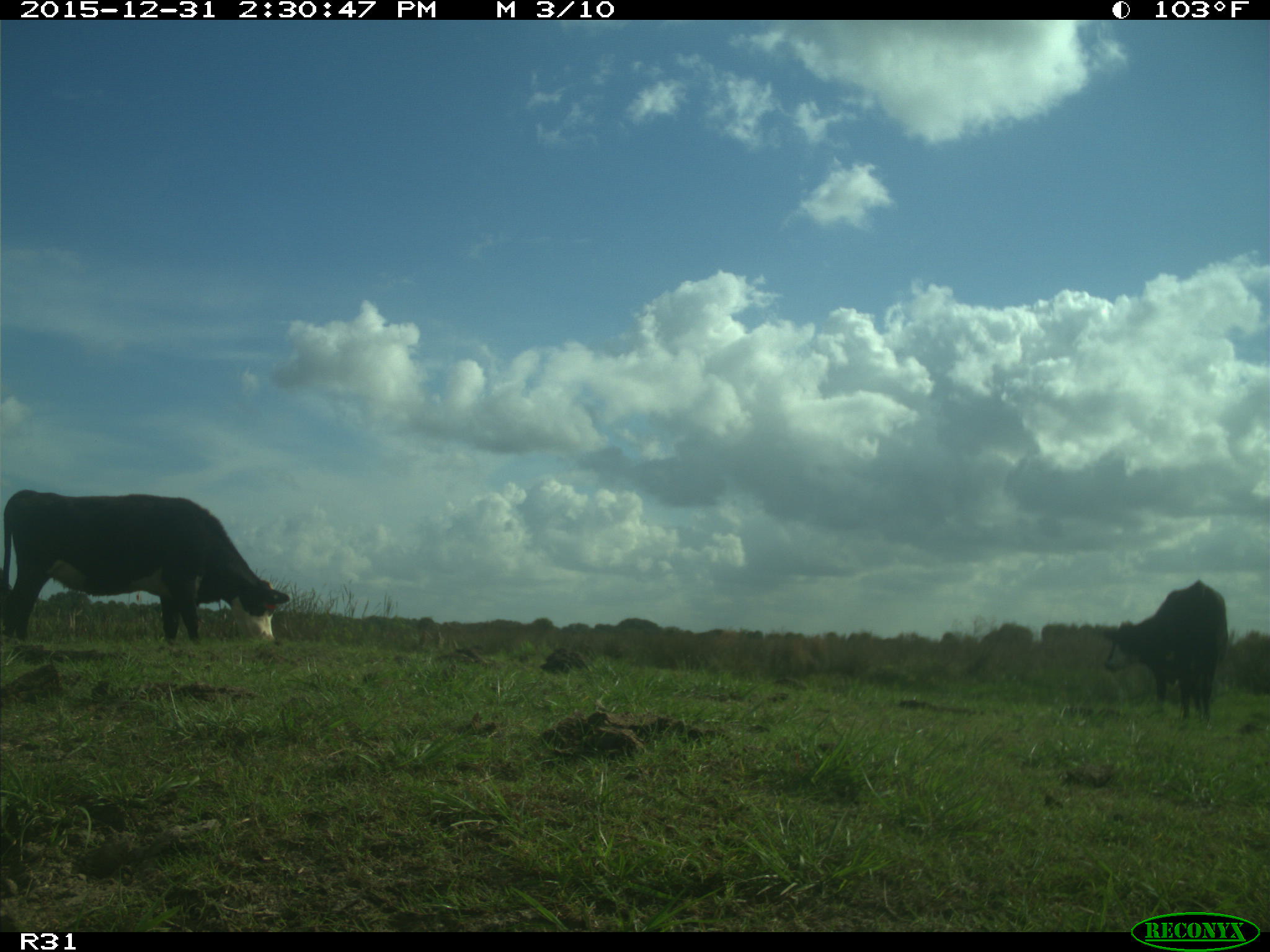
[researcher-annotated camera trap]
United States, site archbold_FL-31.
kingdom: Animalia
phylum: Chordata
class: Mammalia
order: Artiodactyla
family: Bovidae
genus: Bos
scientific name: Bos taurus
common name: domestic cow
Bos taurus (domestic cow).